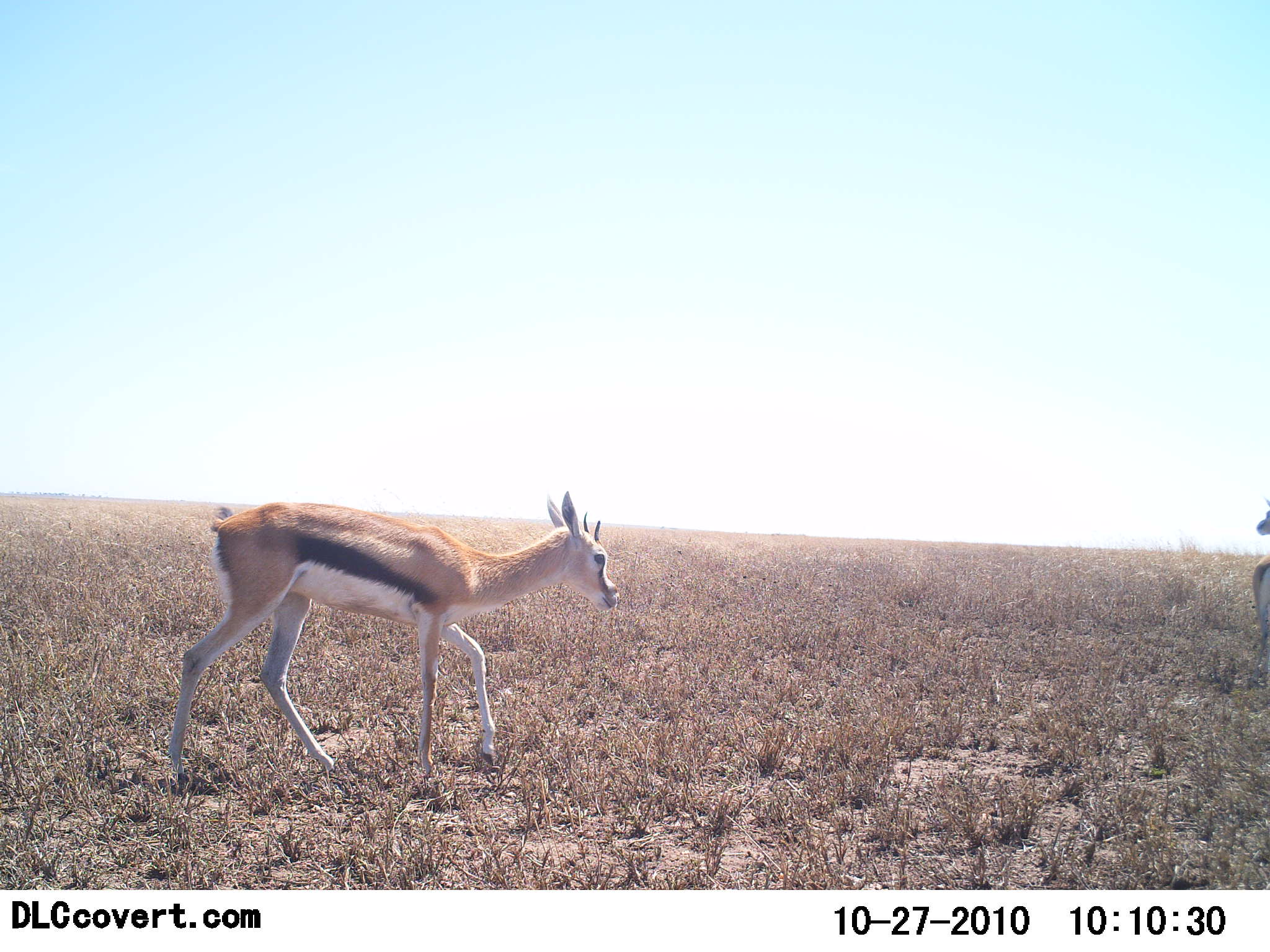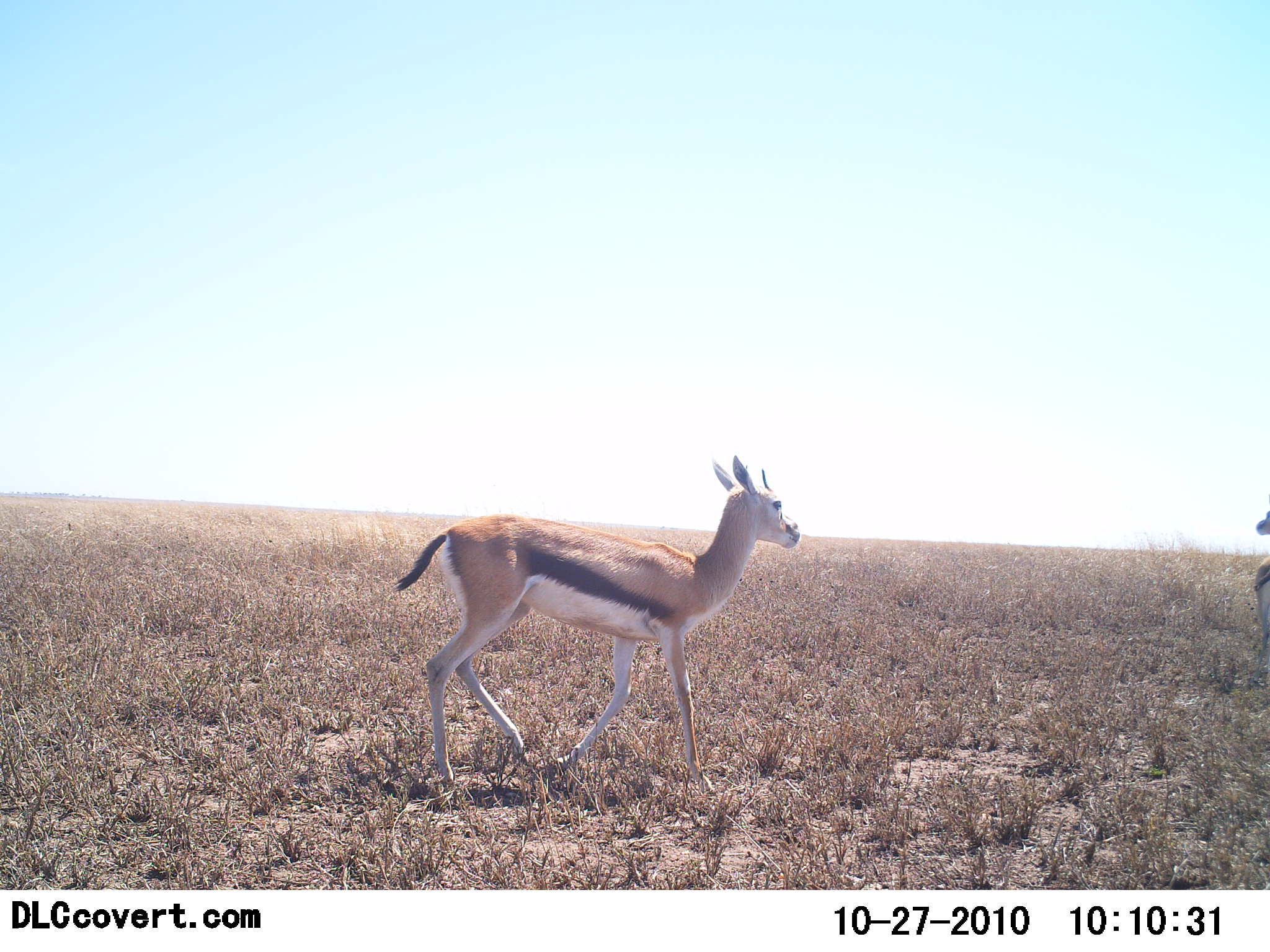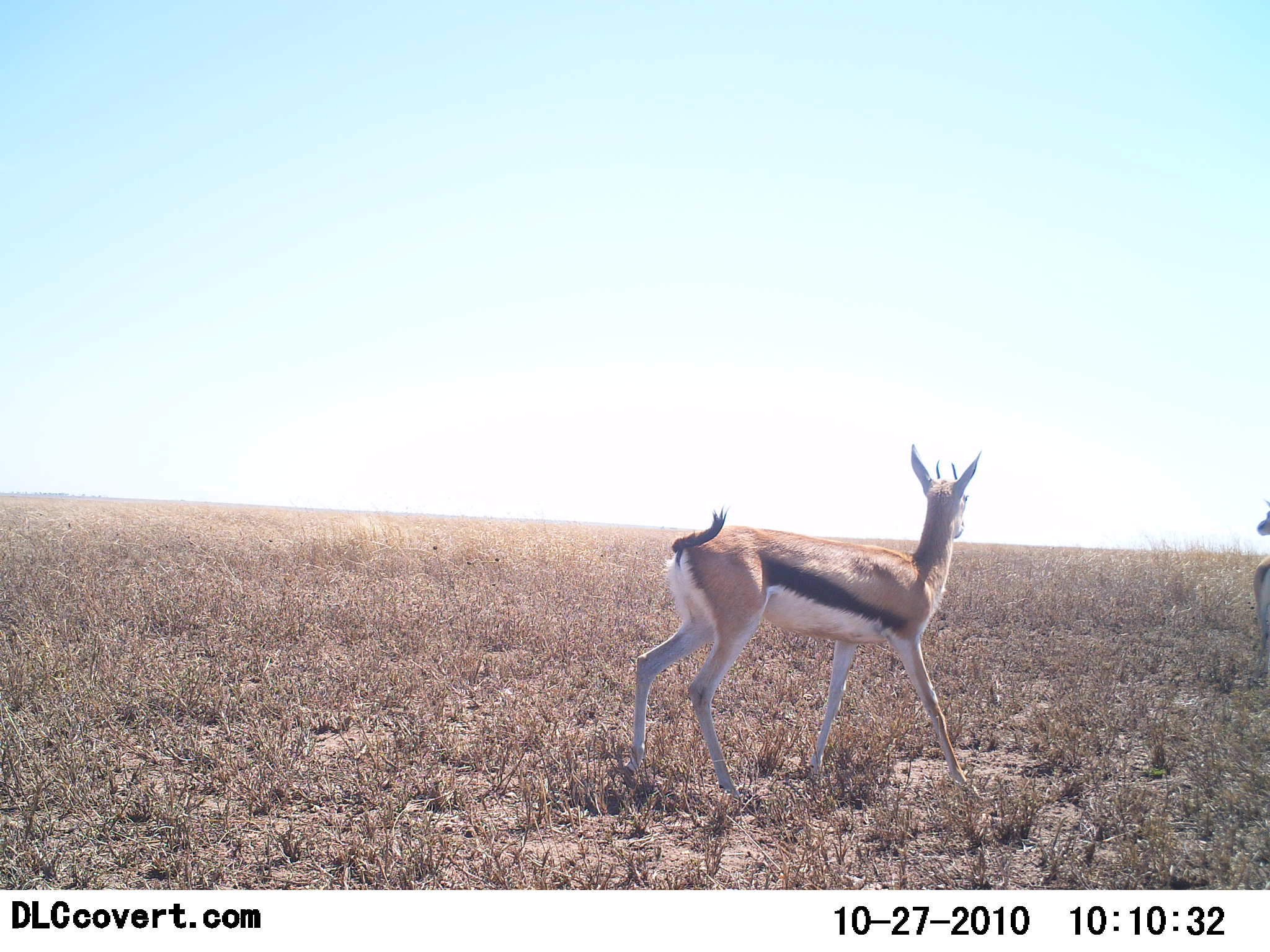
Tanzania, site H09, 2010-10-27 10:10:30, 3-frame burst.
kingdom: Animalia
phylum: Chordata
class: Mammalia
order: Artiodactyla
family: Bovidae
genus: Eudorcas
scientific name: Eudorcas thomsonii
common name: thomson's gazelle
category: gazellethomsons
Gazellethomsons (thomson's gazelle) (Eudorcas thomsonii), count 2. Behavior (volunteer vote fractions): standing 43%, resting 0%, moving 100%, interacting 0%. Young present (vote fraction): 0%. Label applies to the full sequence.